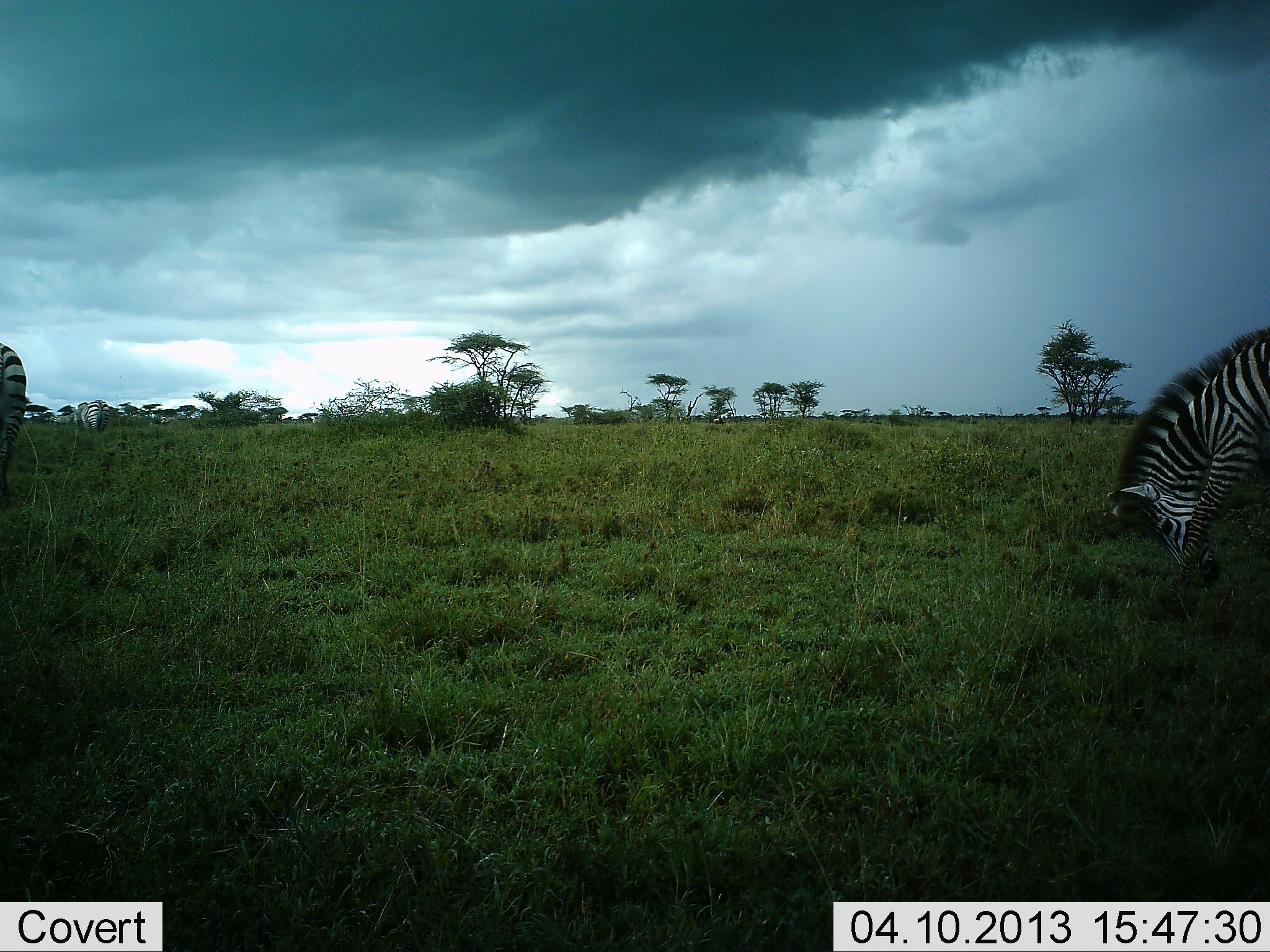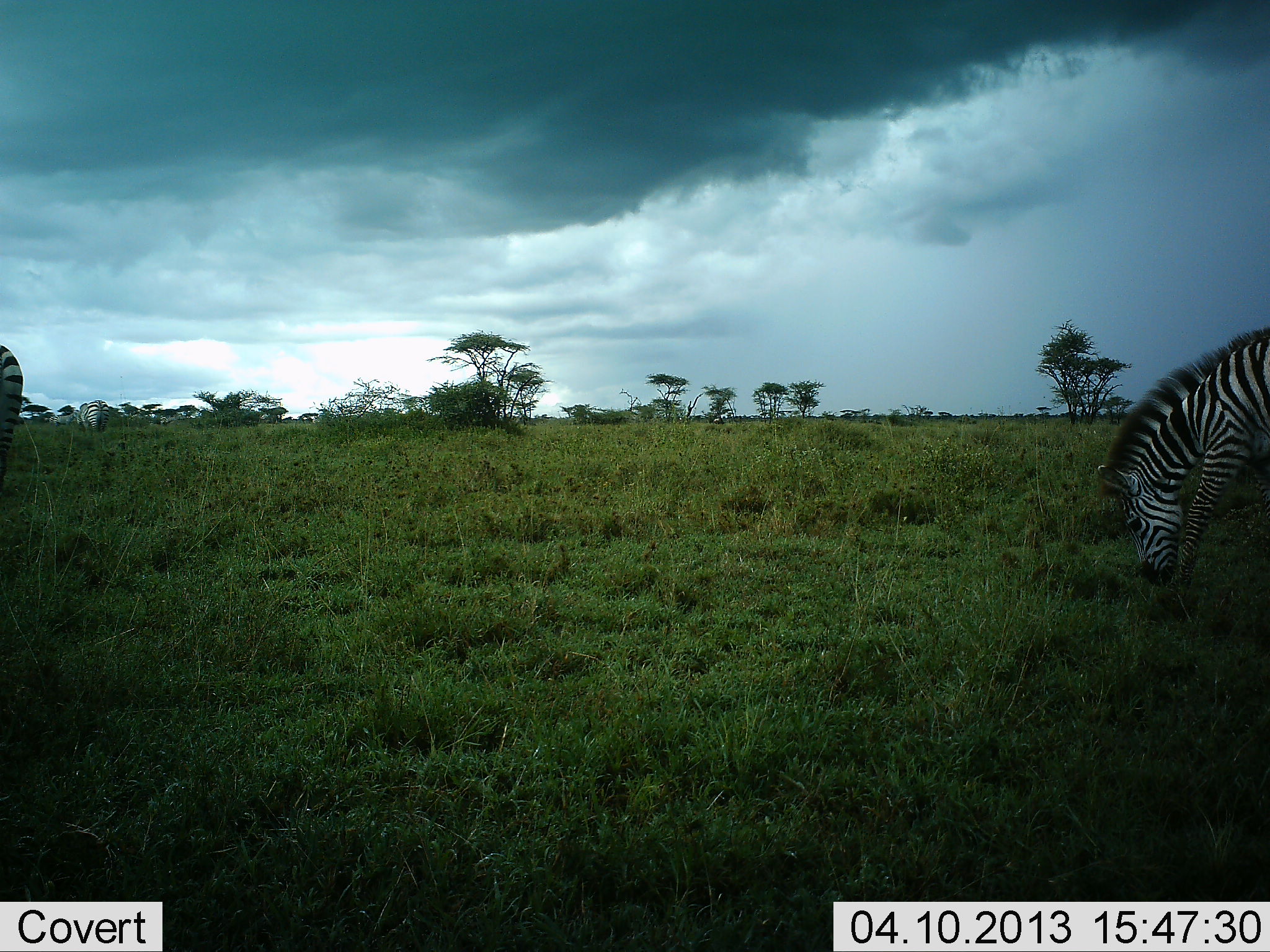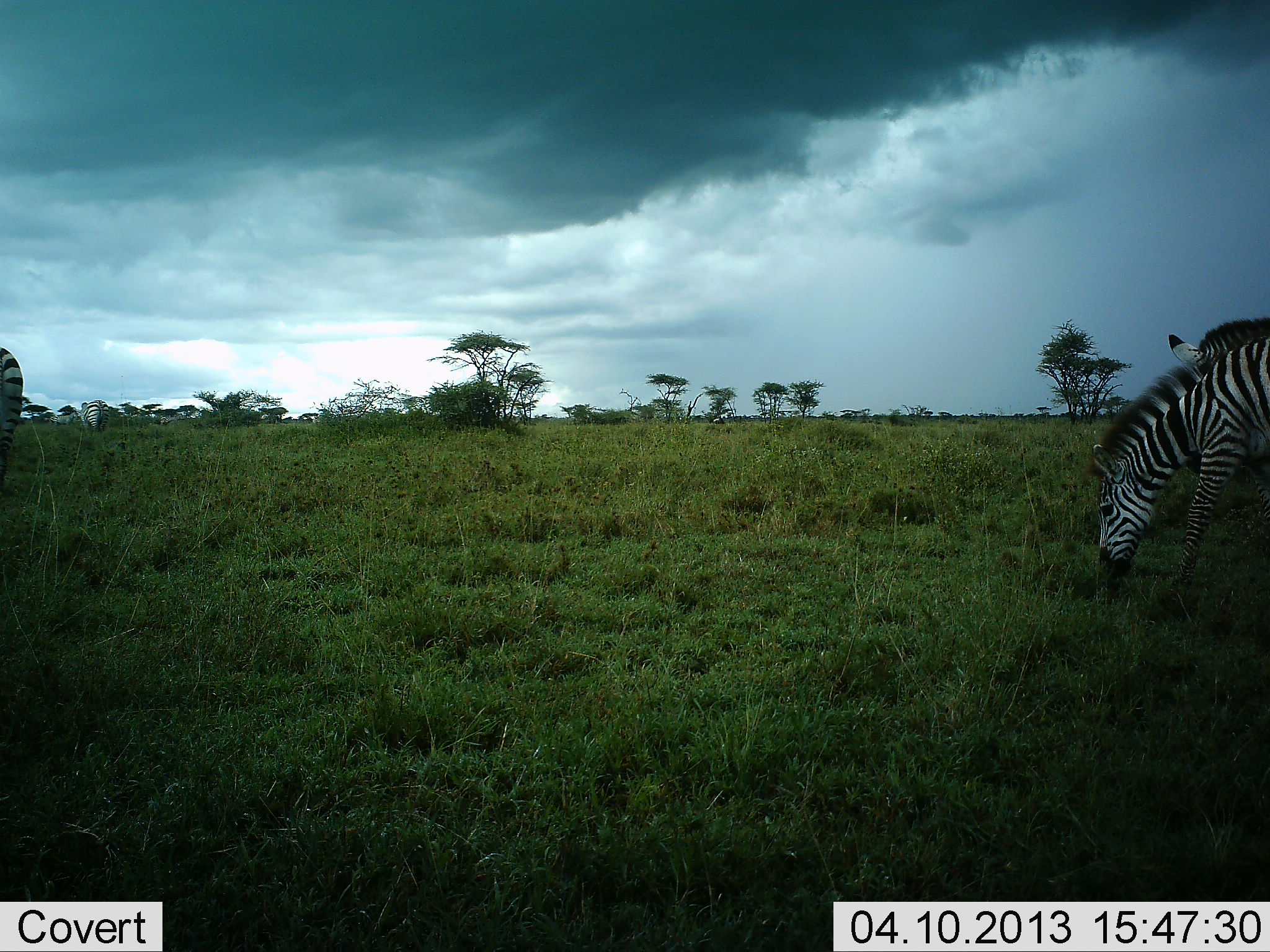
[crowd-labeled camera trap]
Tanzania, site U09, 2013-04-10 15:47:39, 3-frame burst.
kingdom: Animalia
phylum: Chordata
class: Mammalia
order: Perissodactyla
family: Equidae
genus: Equus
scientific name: Equus quagga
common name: plains zebra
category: zebra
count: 3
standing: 29%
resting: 0%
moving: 3%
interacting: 0%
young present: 3%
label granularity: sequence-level